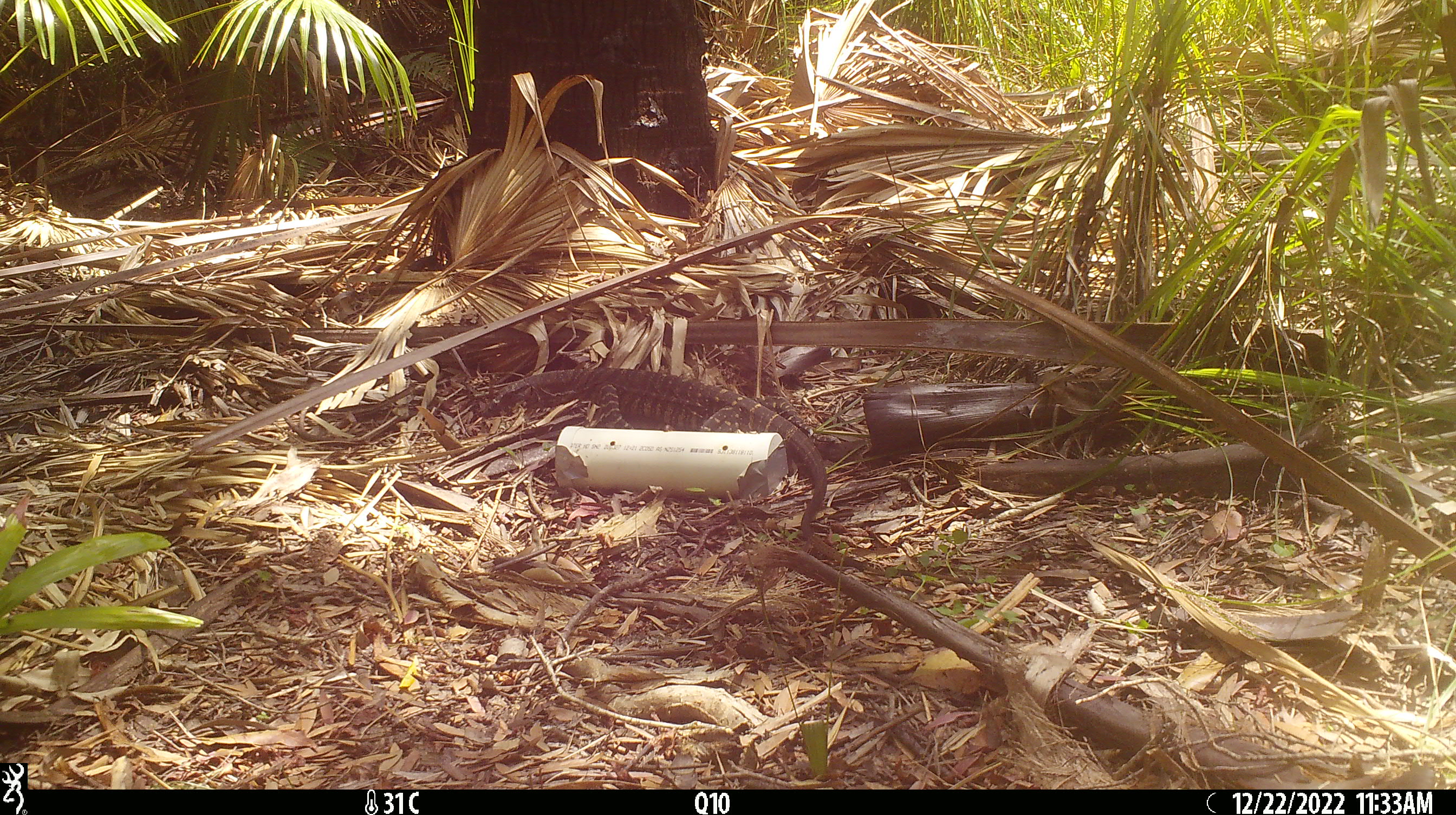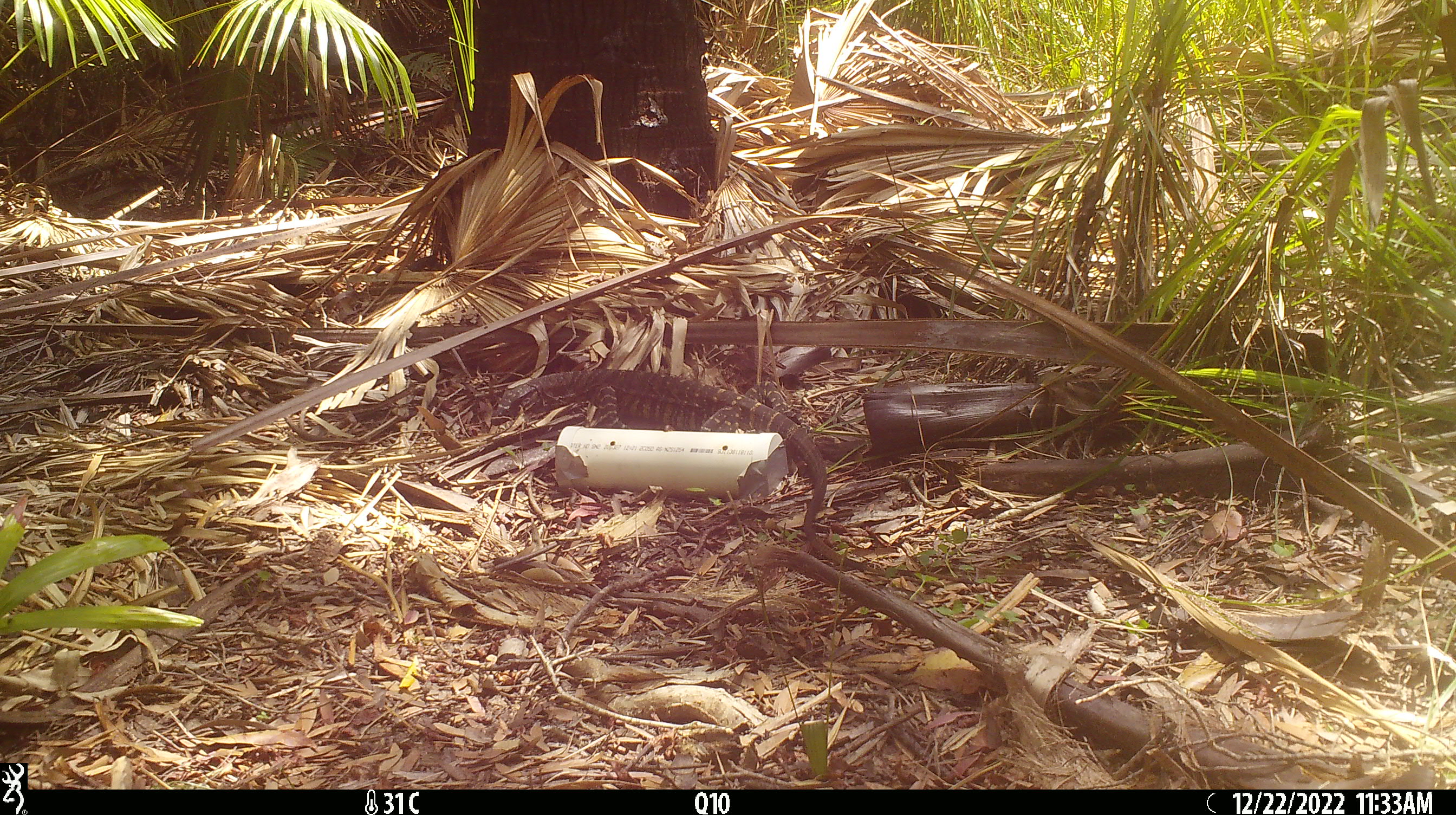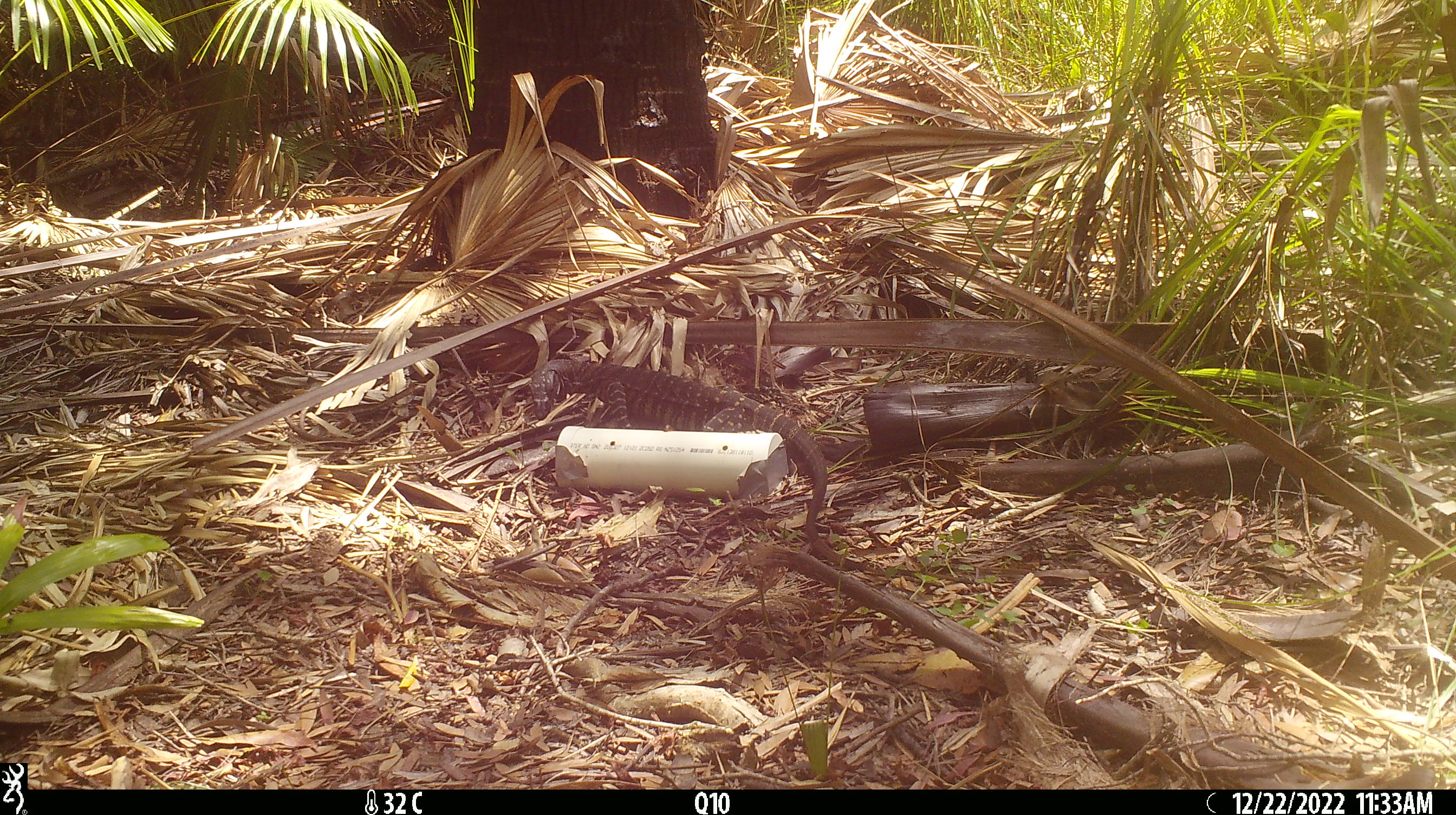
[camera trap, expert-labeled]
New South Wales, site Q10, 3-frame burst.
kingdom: Animalia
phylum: Chordata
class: Reptilia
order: Squamata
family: Varanidae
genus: Varanus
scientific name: Varanus varius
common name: lace monitor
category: goanna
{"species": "goanna (lace monitor) (Varanus varius)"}